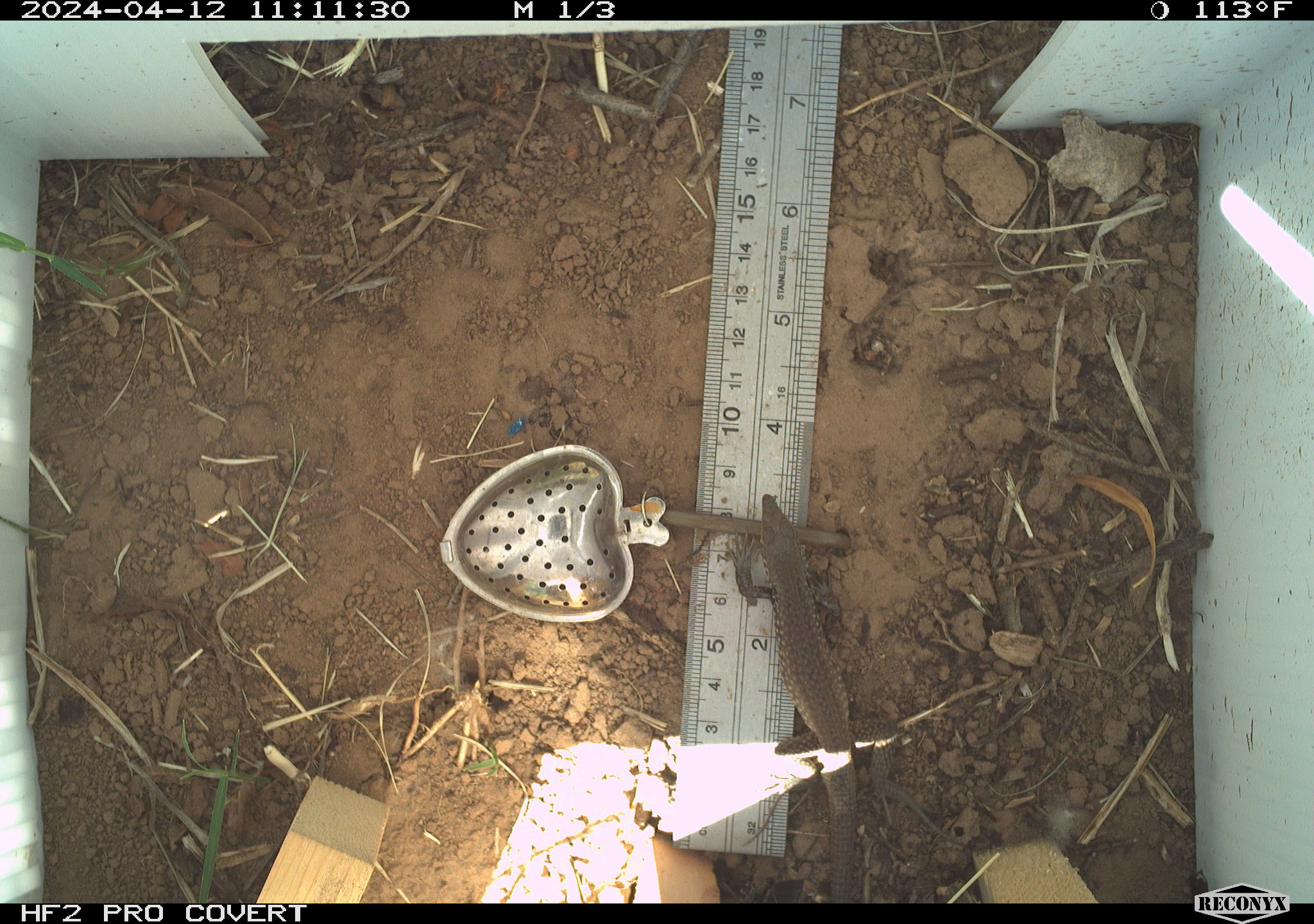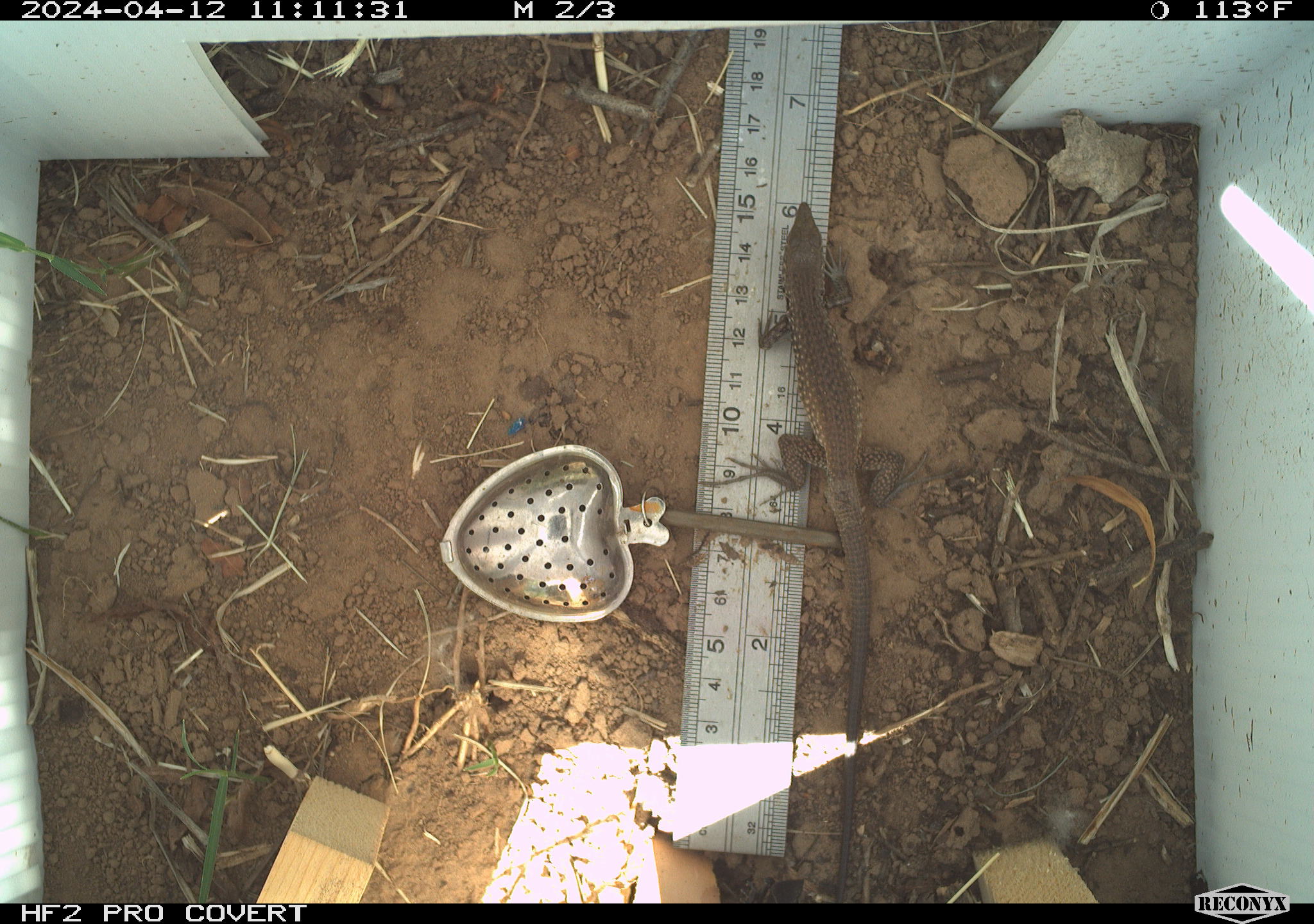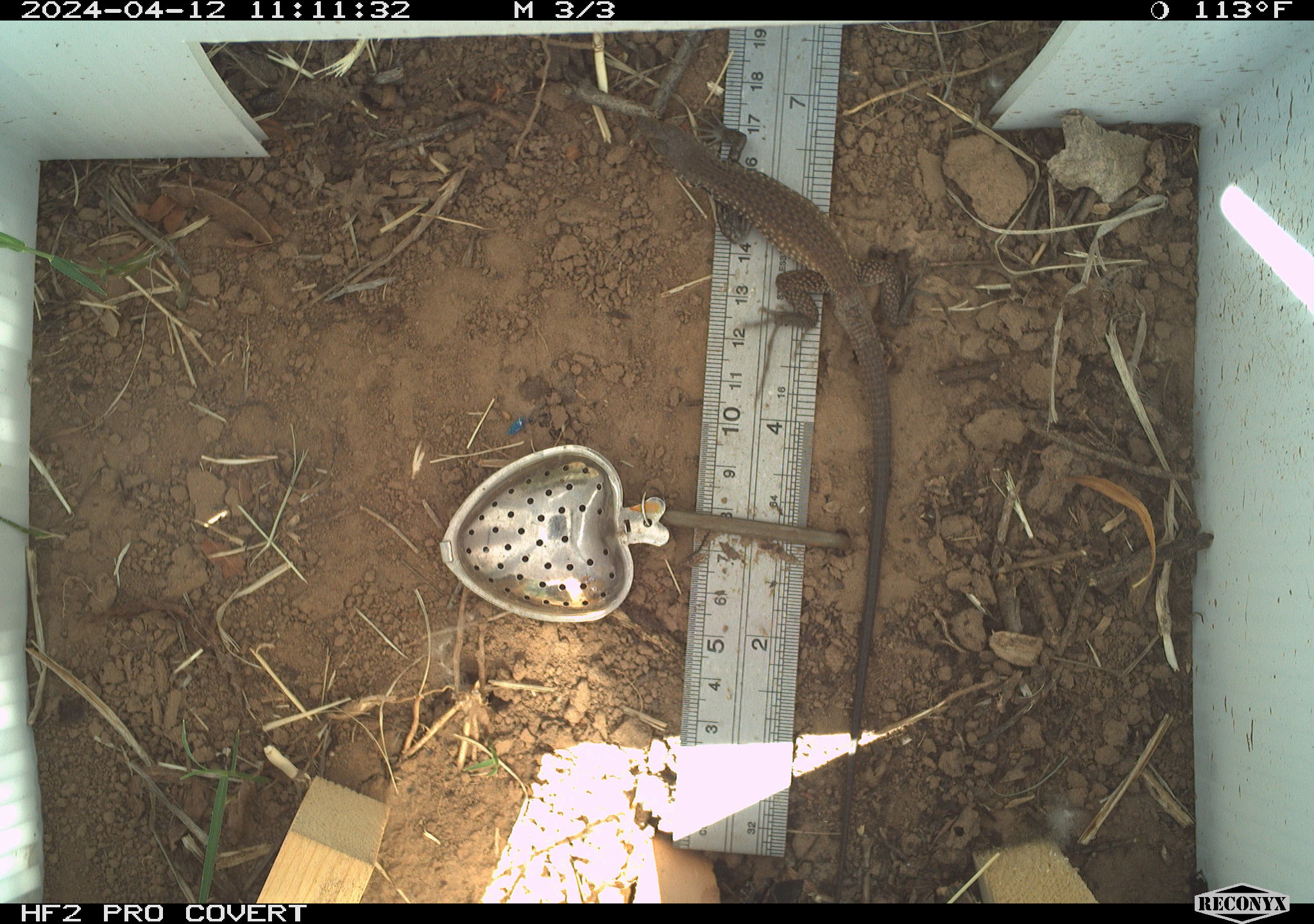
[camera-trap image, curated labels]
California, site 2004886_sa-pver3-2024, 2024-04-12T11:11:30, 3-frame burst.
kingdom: Animalia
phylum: Chordata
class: Reptilia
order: Squamata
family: Teiidae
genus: Aspidoscelis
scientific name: Aspidoscelis tigris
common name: western whiptail